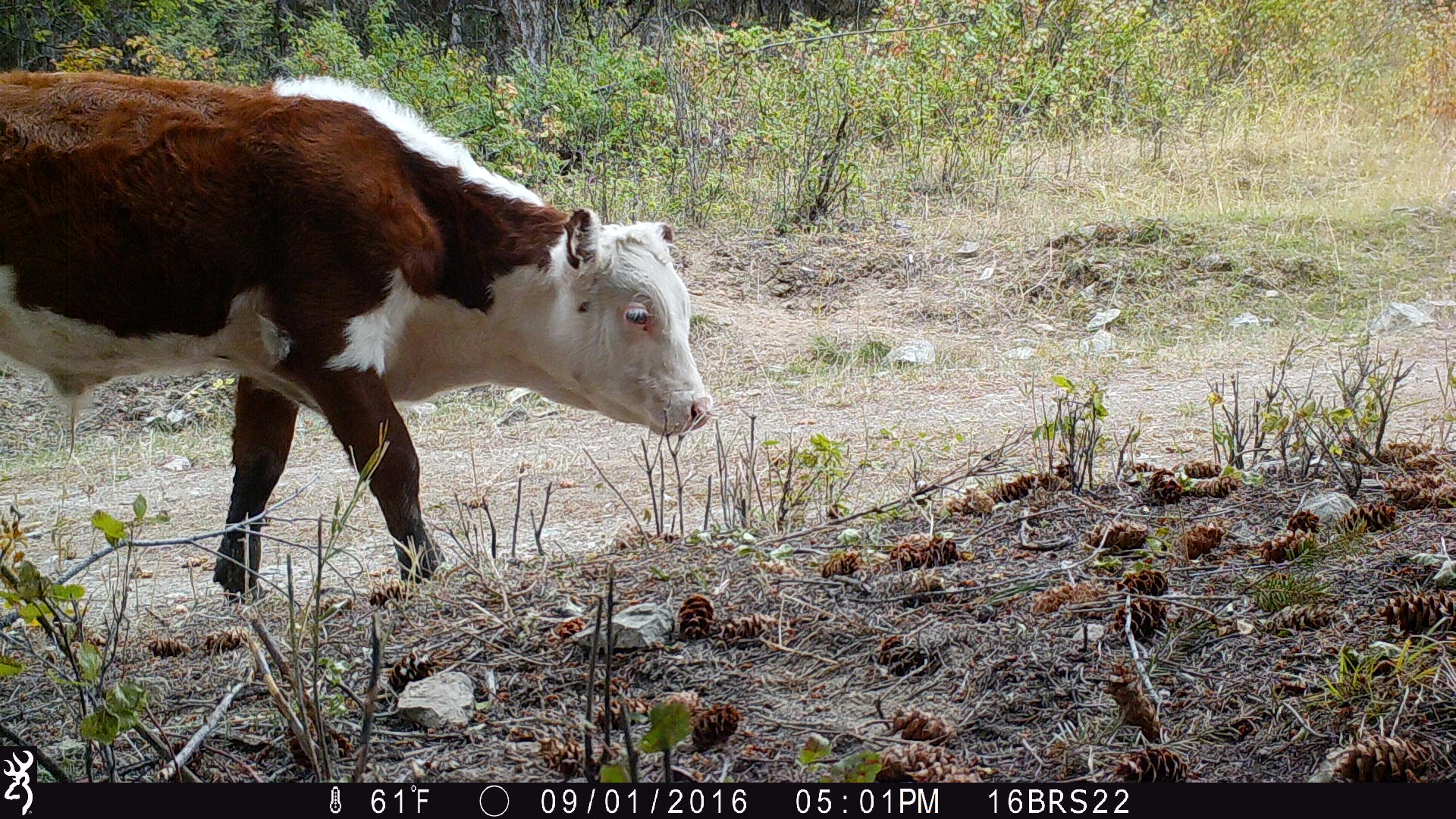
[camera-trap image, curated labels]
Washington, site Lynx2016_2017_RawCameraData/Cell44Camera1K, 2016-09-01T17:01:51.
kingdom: Animalia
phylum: Chordata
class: Mammalia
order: Artiodactyla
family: Bovidae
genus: Bos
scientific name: Bos taurus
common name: domestic cattle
Domestic cattle (Bos taurus). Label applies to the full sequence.